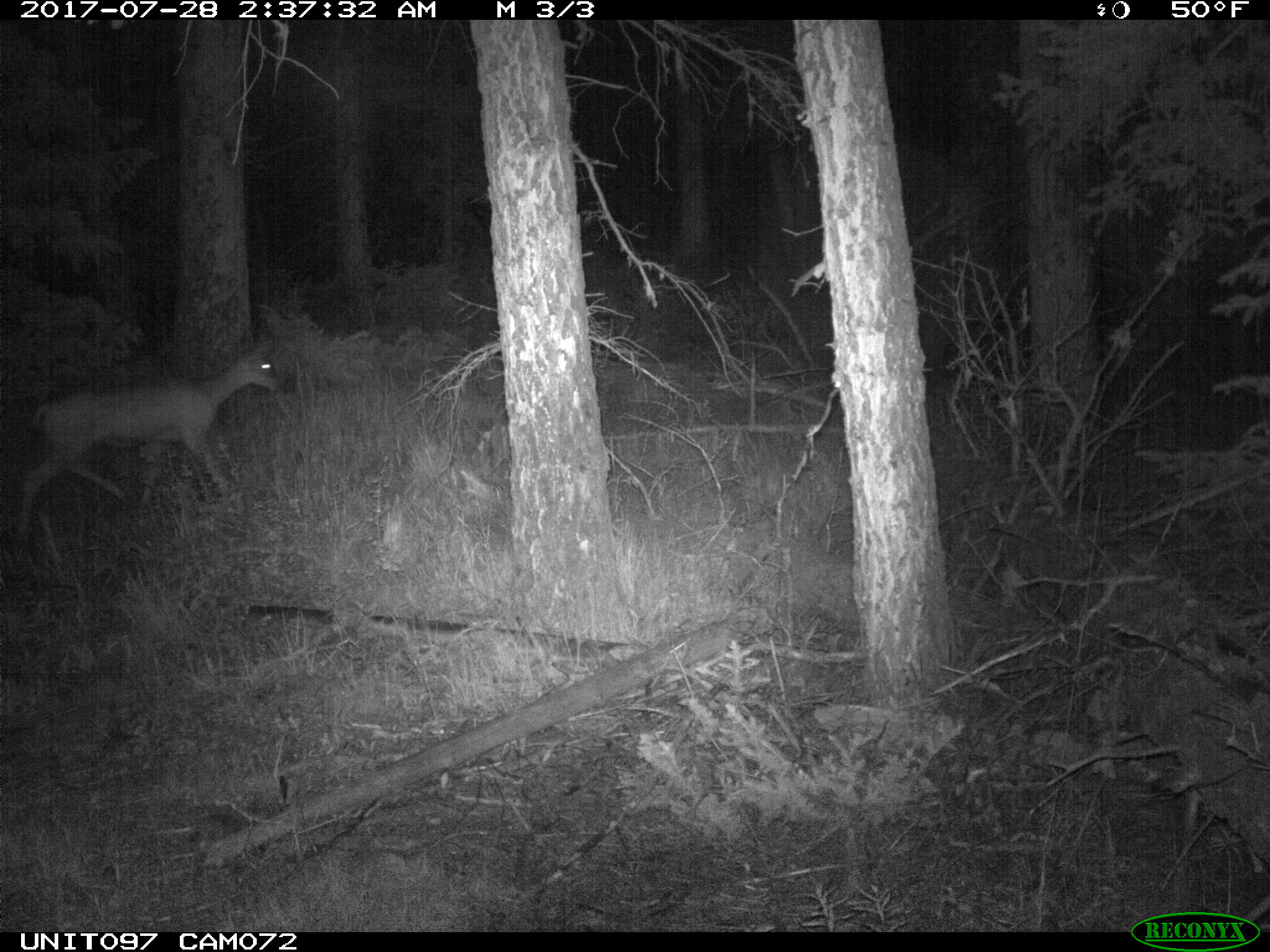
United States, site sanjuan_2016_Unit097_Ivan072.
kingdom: Animalia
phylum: Chordata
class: Mammalia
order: Artiodactyla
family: Cervidae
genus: Odocoileus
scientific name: Odocoileus hemionus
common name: mule deer